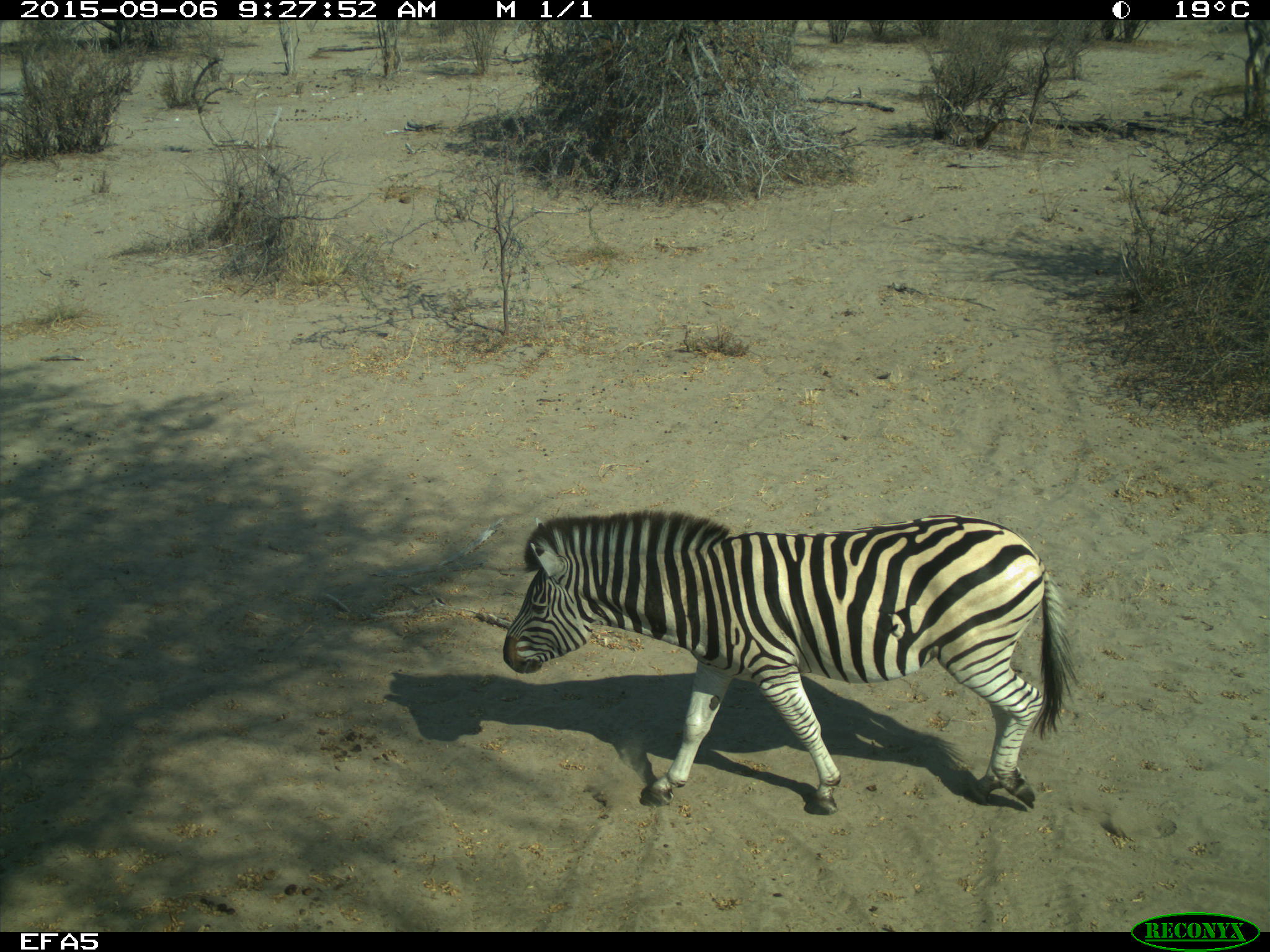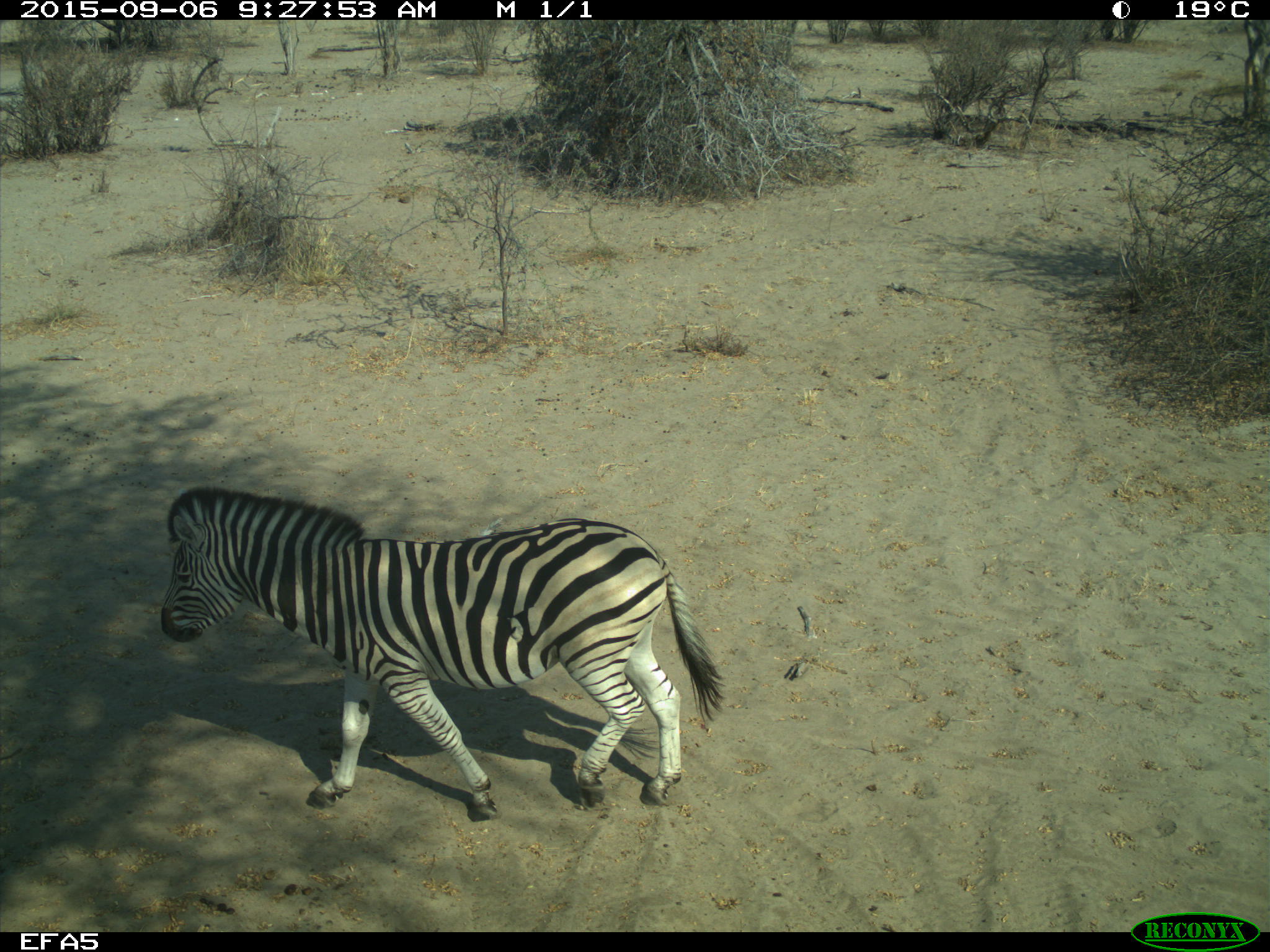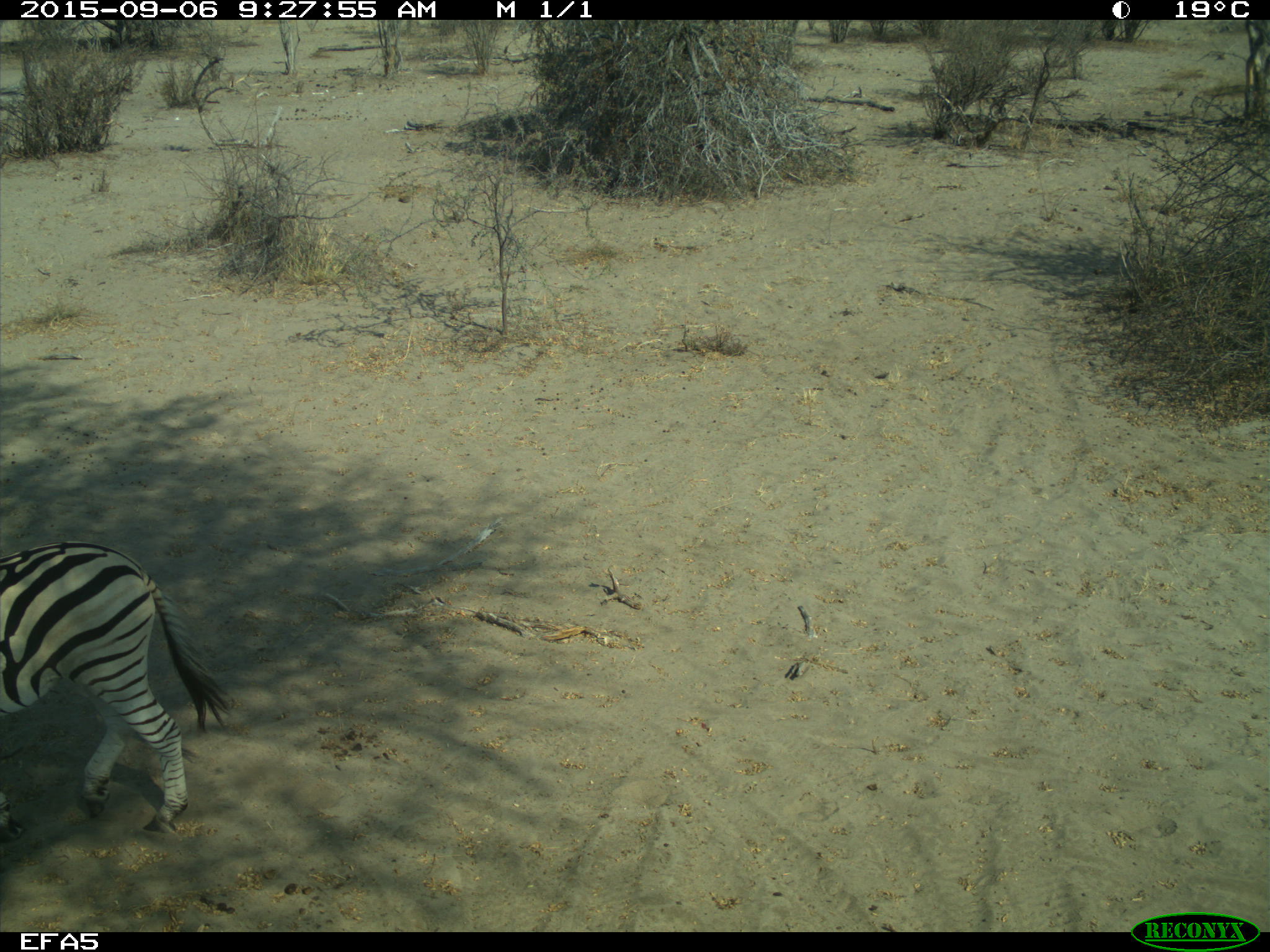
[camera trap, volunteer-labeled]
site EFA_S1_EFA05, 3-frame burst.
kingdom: Animalia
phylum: Chordata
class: Mammalia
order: Perissodactyla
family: Equidae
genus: Equus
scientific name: Equus quagga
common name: plains zebra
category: zebraplains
Zebraplains (plains zebra) (Equus quagga), count 1. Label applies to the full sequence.